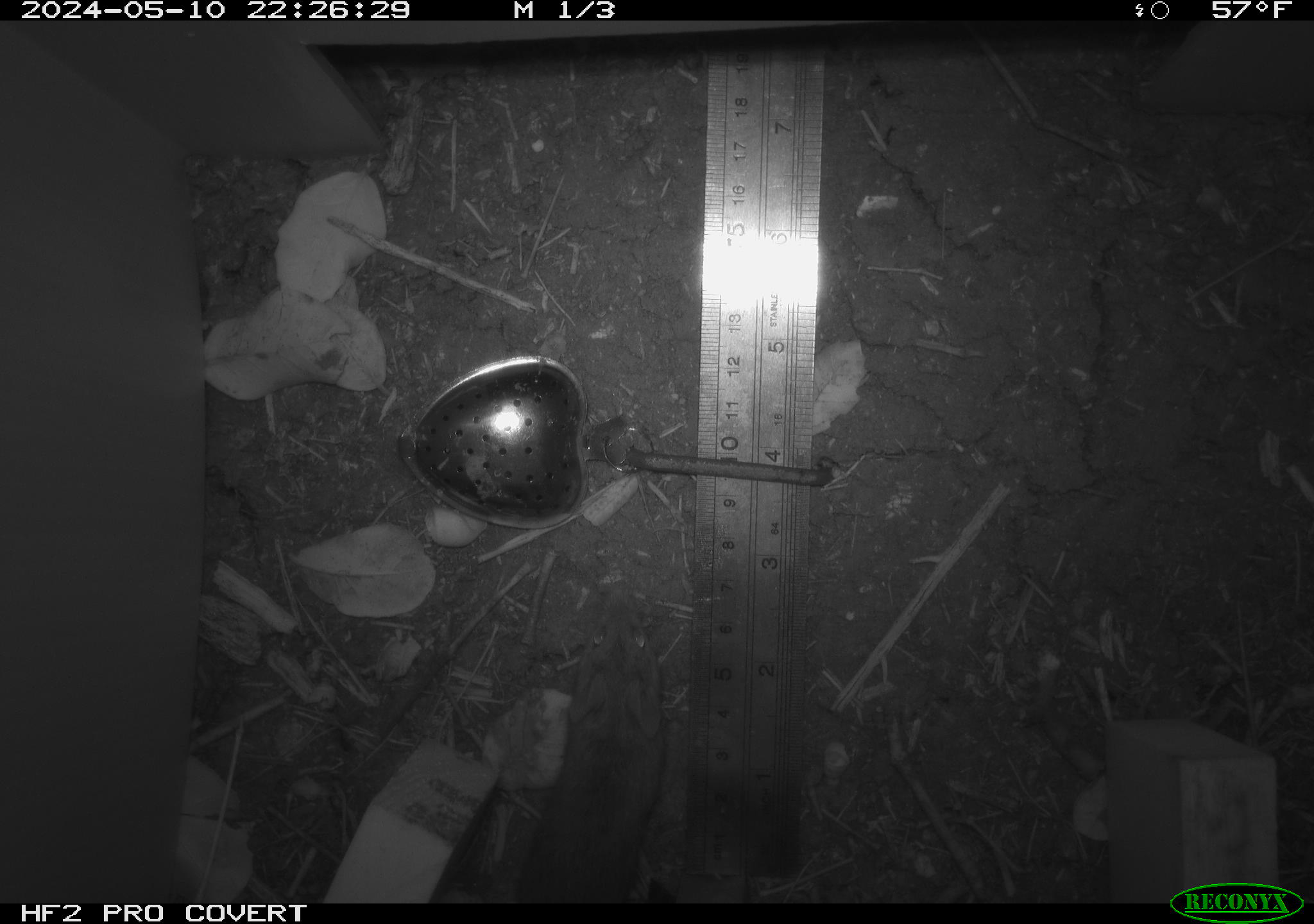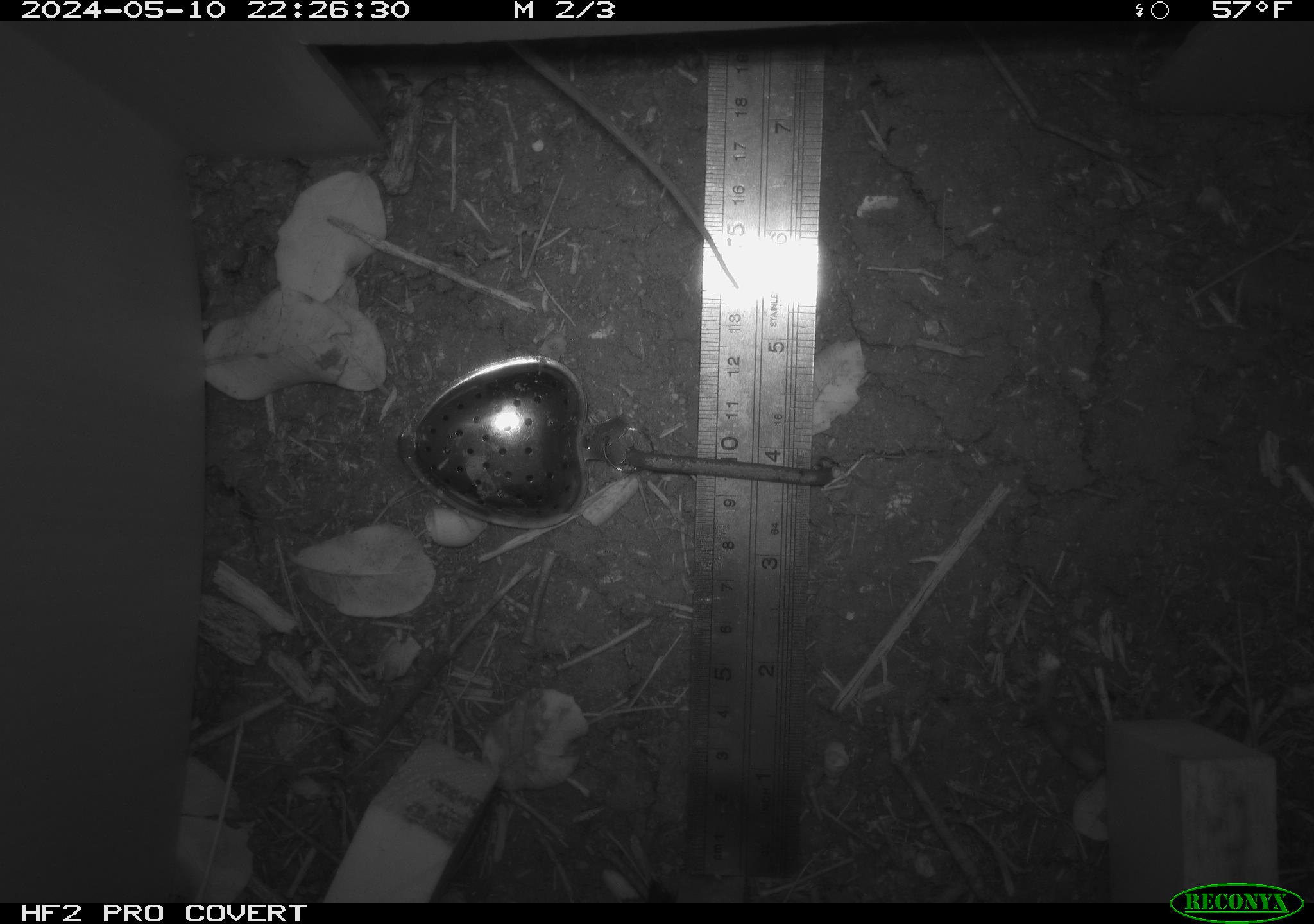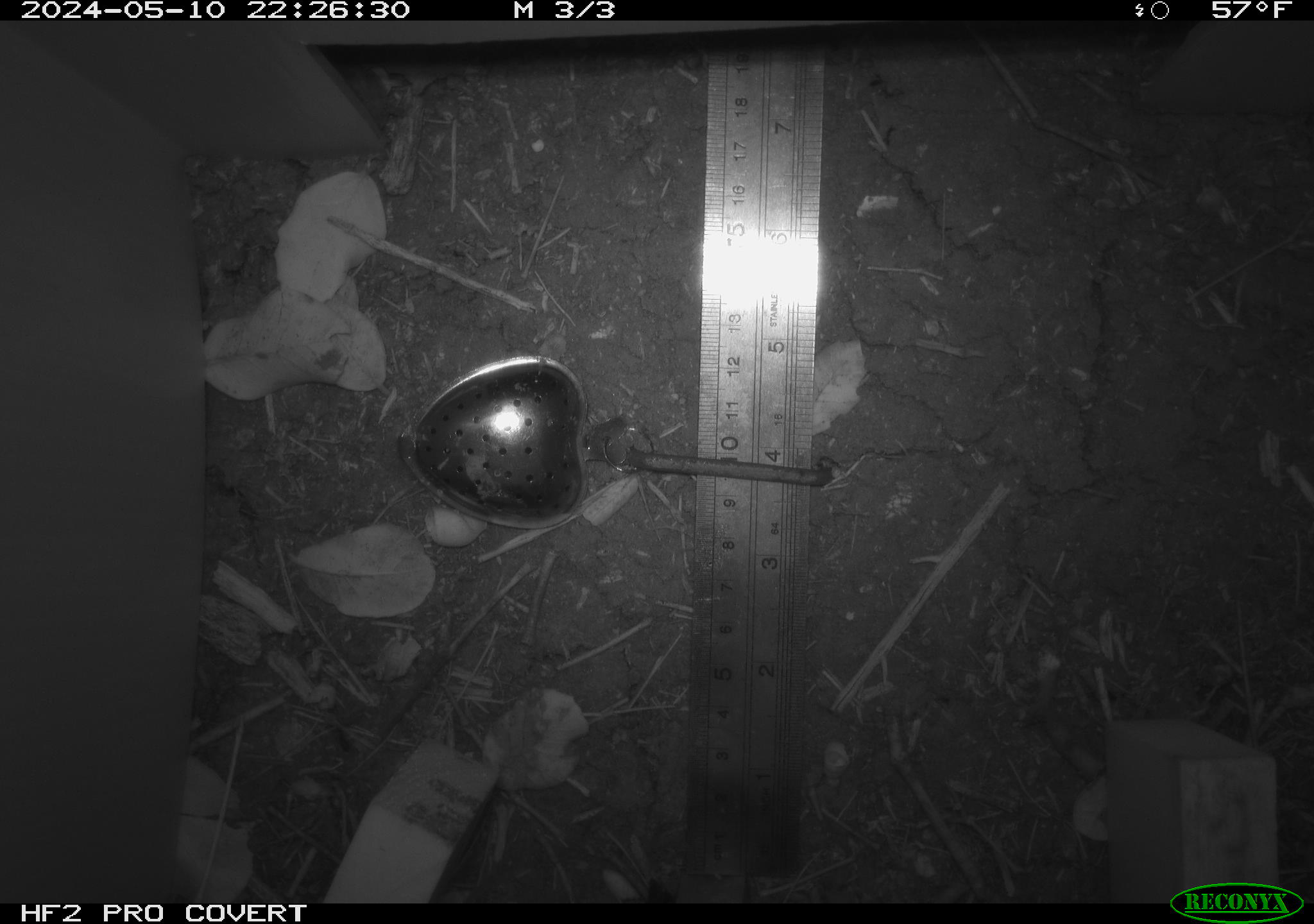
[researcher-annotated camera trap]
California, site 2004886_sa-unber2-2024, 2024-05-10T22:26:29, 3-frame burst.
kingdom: Animalia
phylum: Chordata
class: Mammalia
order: Rodentia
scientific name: Rodentia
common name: mouse species